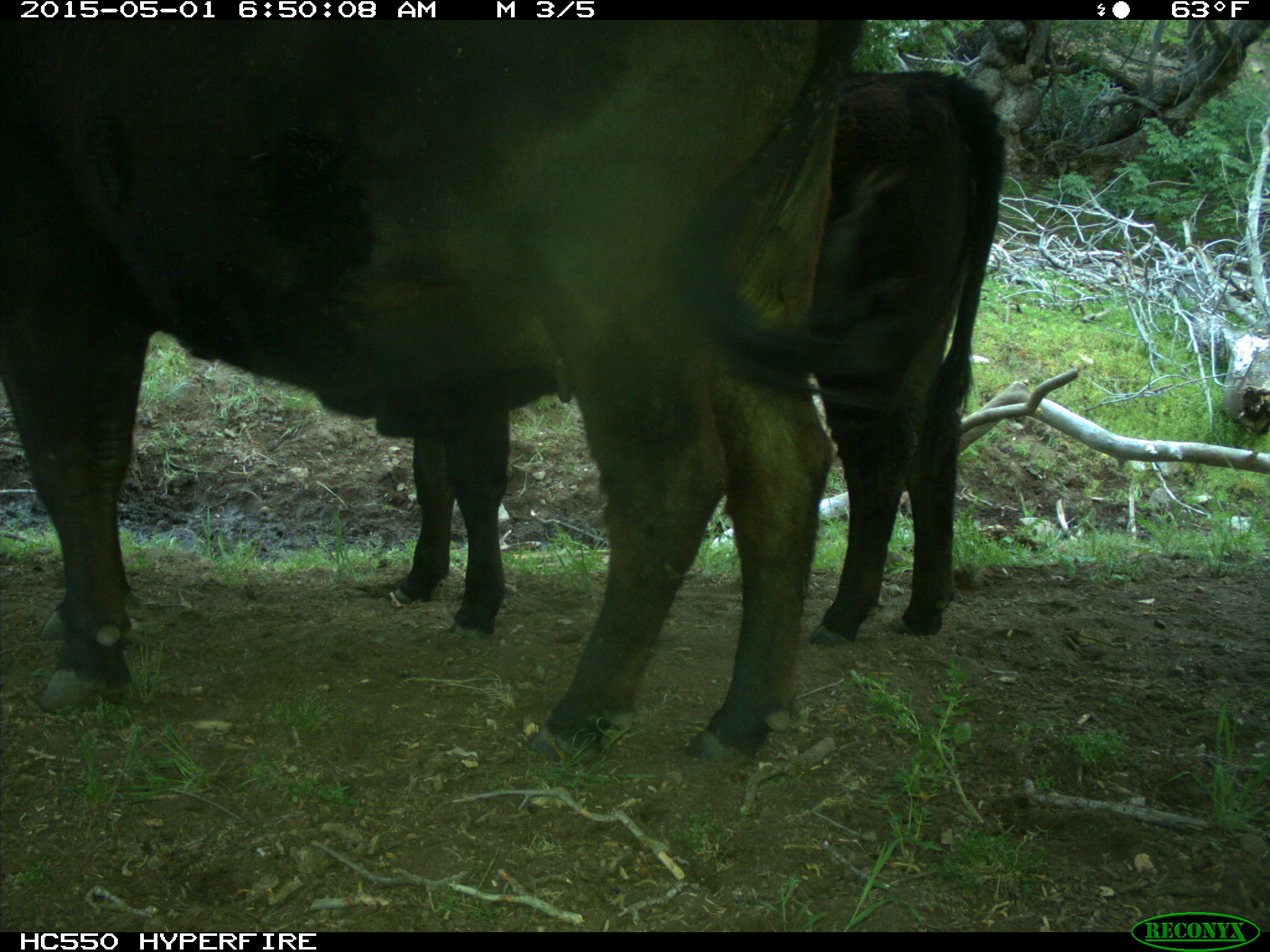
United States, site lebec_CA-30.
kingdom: Animalia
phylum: Chordata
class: Mammalia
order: Artiodactyla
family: Bovidae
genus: Bos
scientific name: Bos taurus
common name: domestic cow